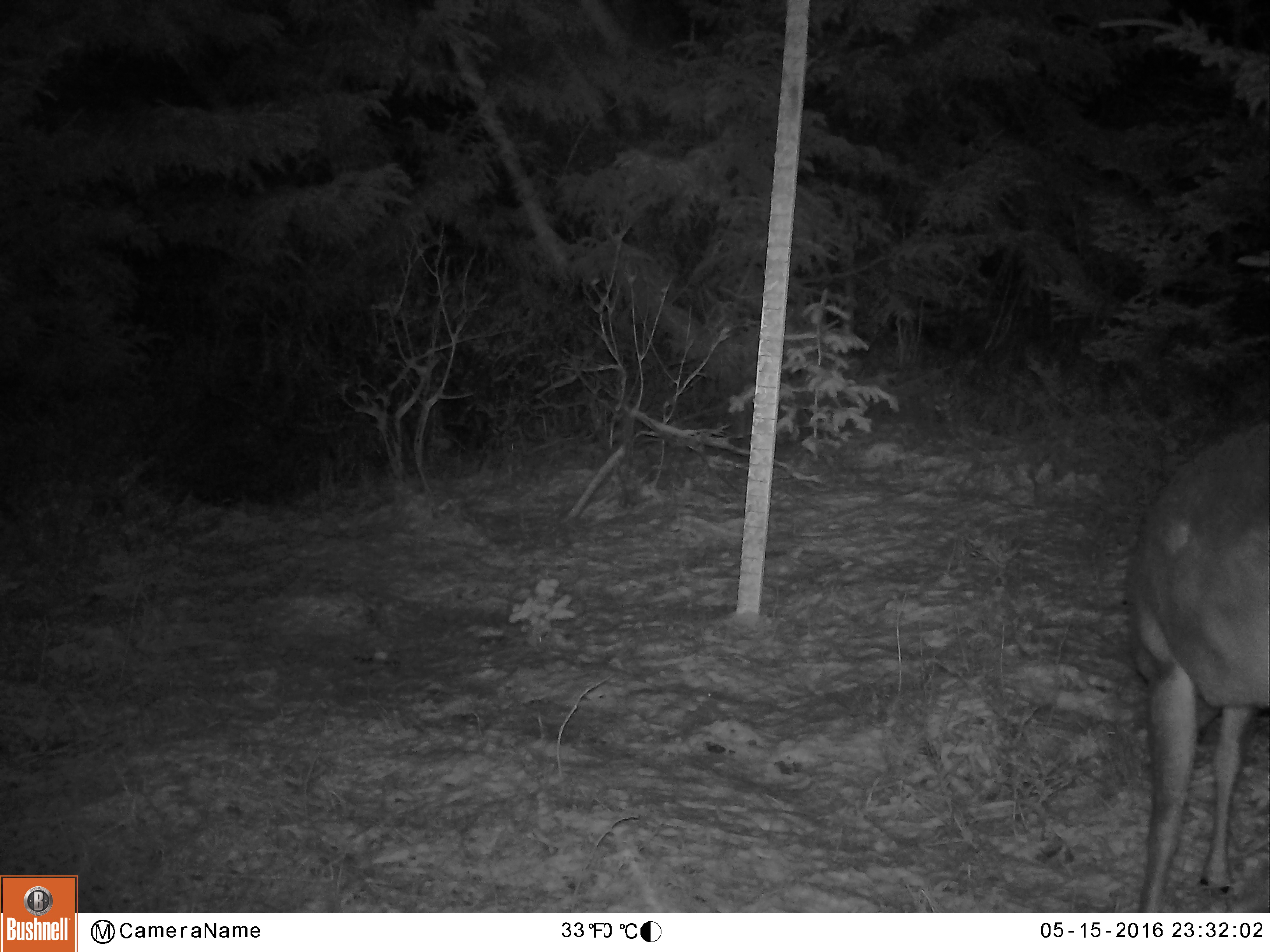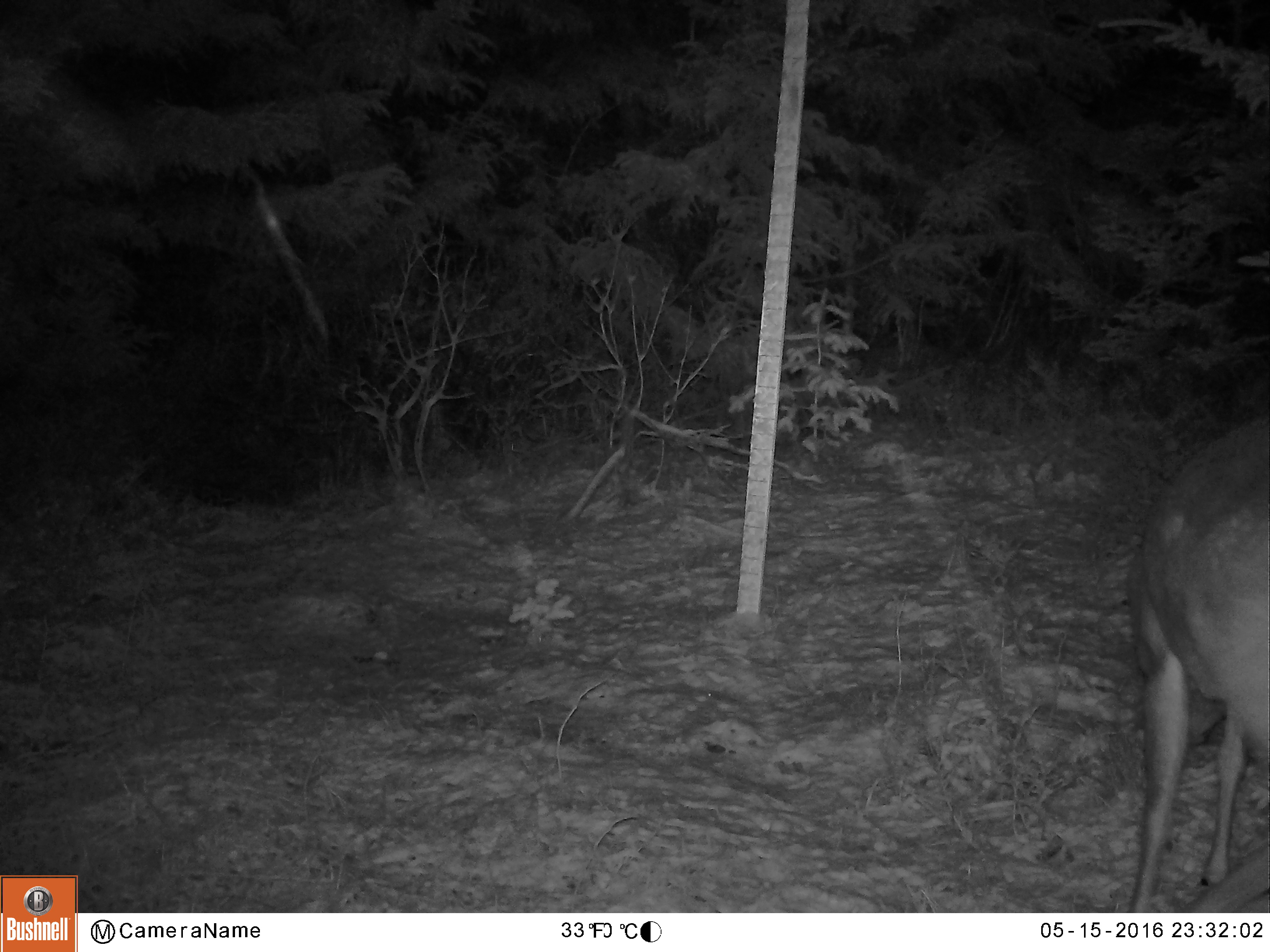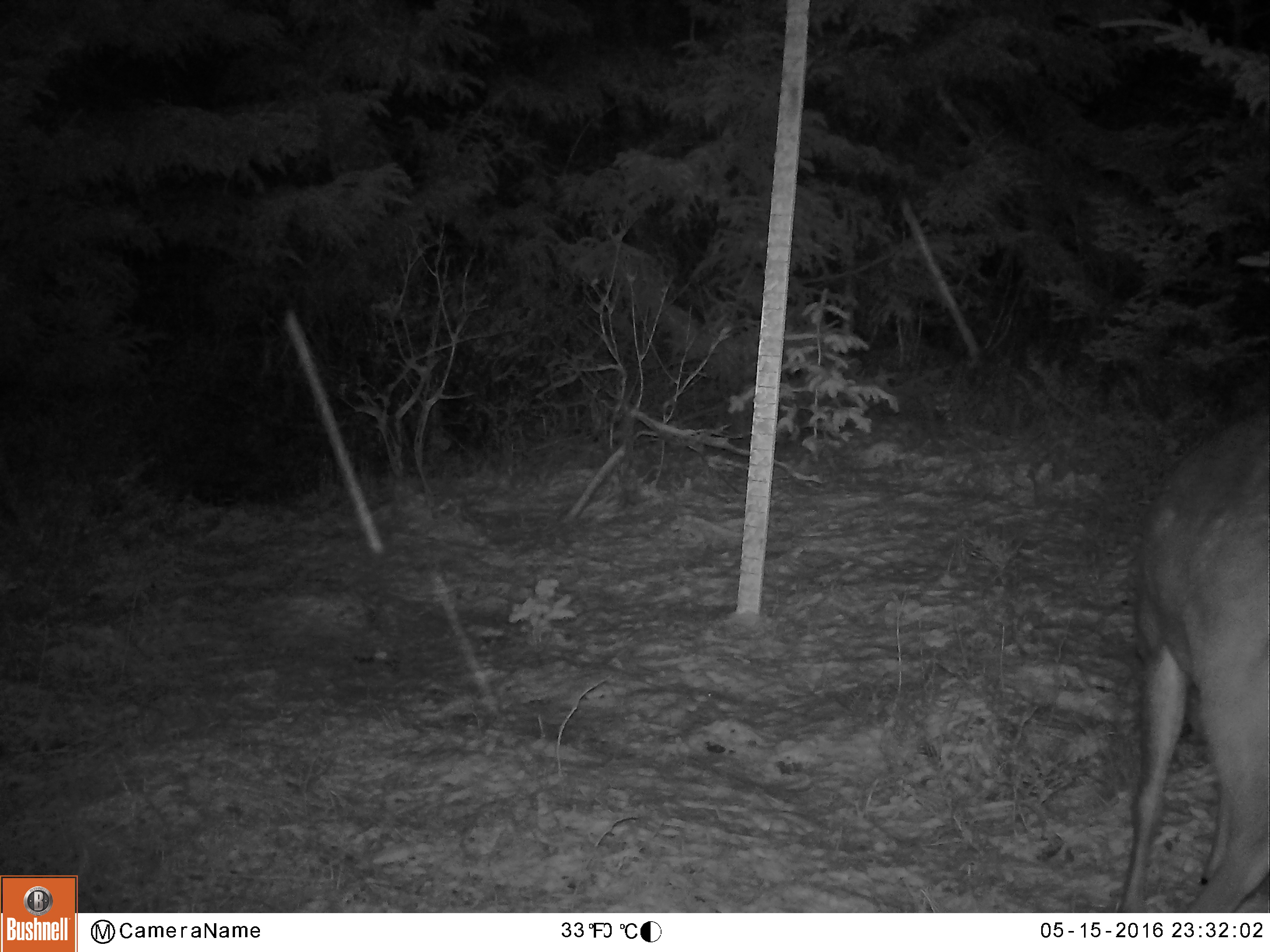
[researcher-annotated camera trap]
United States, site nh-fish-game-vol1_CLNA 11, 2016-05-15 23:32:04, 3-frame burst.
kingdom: Animalia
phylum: Chordata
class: Mammalia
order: Artiodactyla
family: Cervidae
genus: Odocoileus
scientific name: Odocoileus virginianus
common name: white-tailed deer